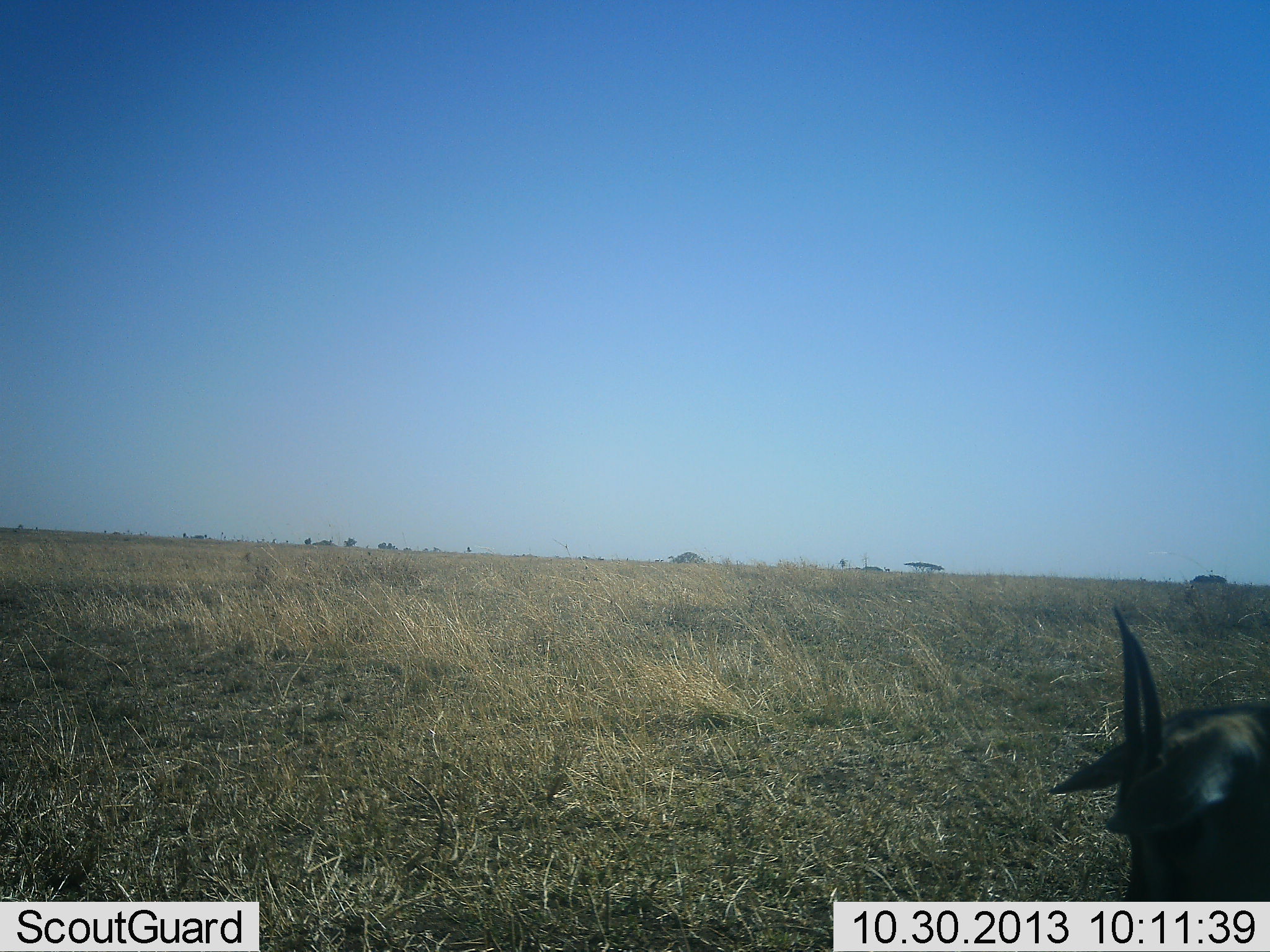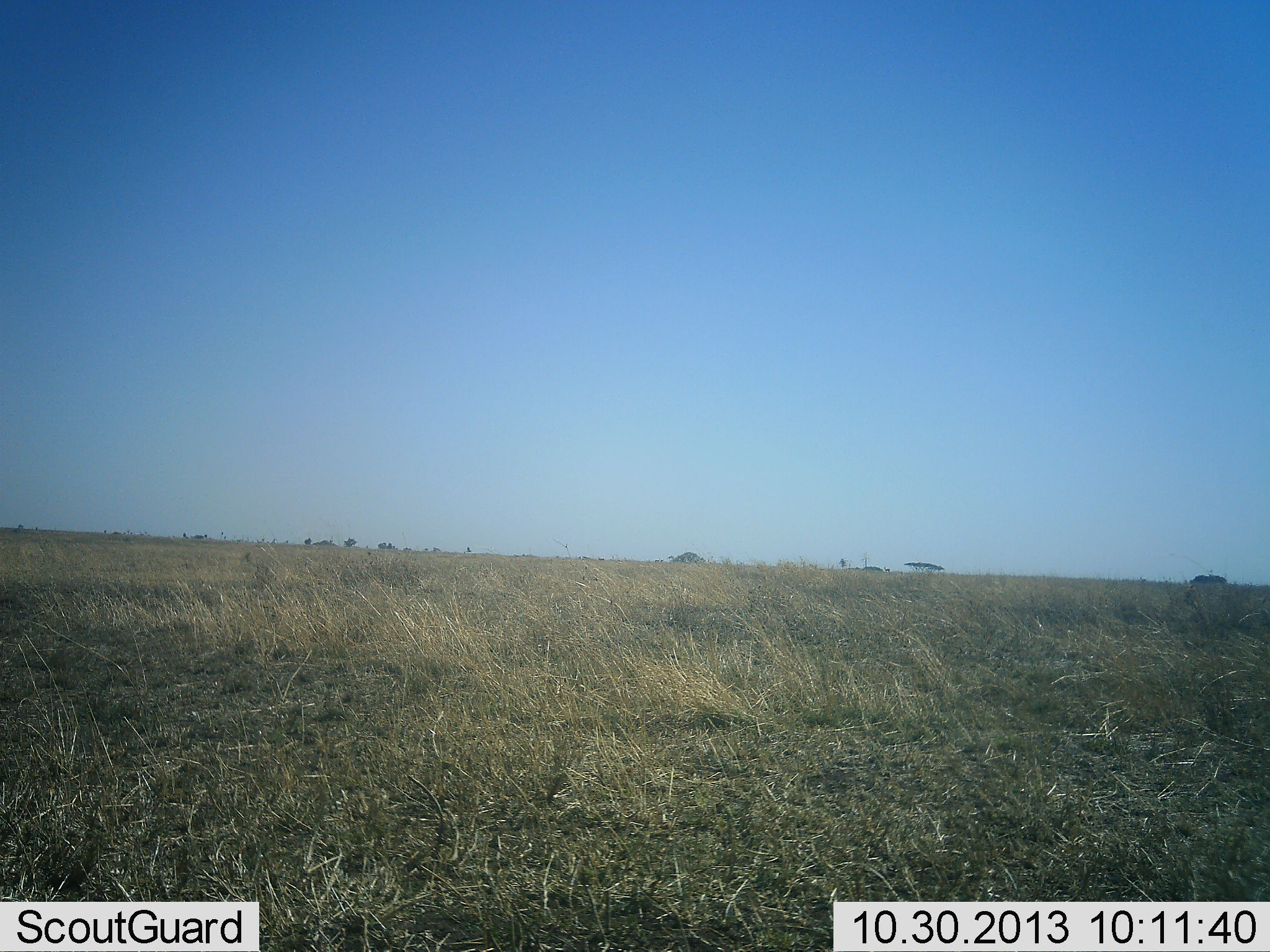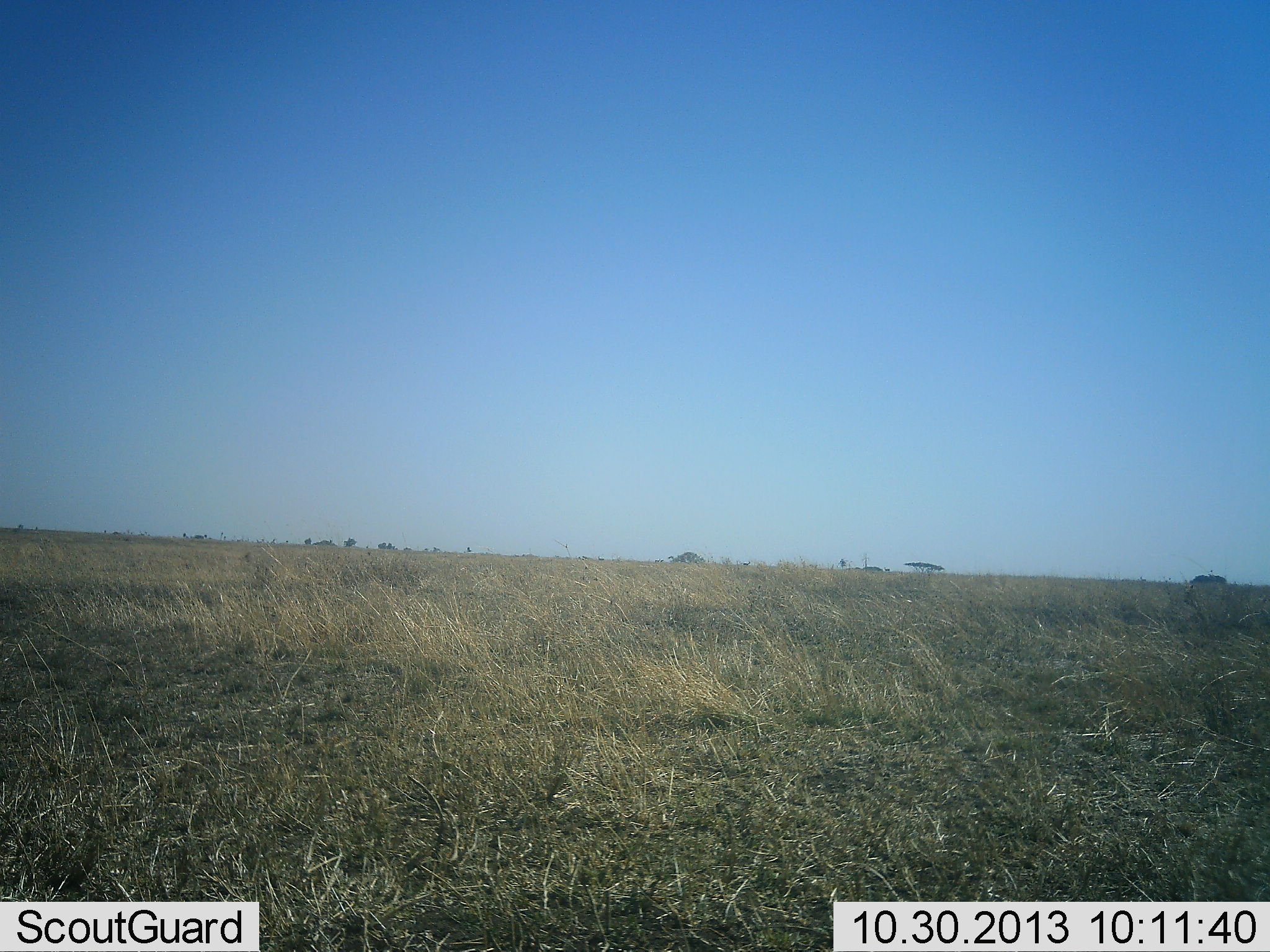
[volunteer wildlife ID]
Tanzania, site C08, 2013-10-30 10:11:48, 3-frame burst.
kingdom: Animalia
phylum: Chordata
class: Mammalia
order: Artiodactyla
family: Bovidae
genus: Eudorcas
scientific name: Eudorcas thomsonii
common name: thomson's gazelle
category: gazellethomsons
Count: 1.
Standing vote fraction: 33%.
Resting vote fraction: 0%.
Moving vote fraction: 67%.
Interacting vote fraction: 0%.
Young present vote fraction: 0%.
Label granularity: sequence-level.